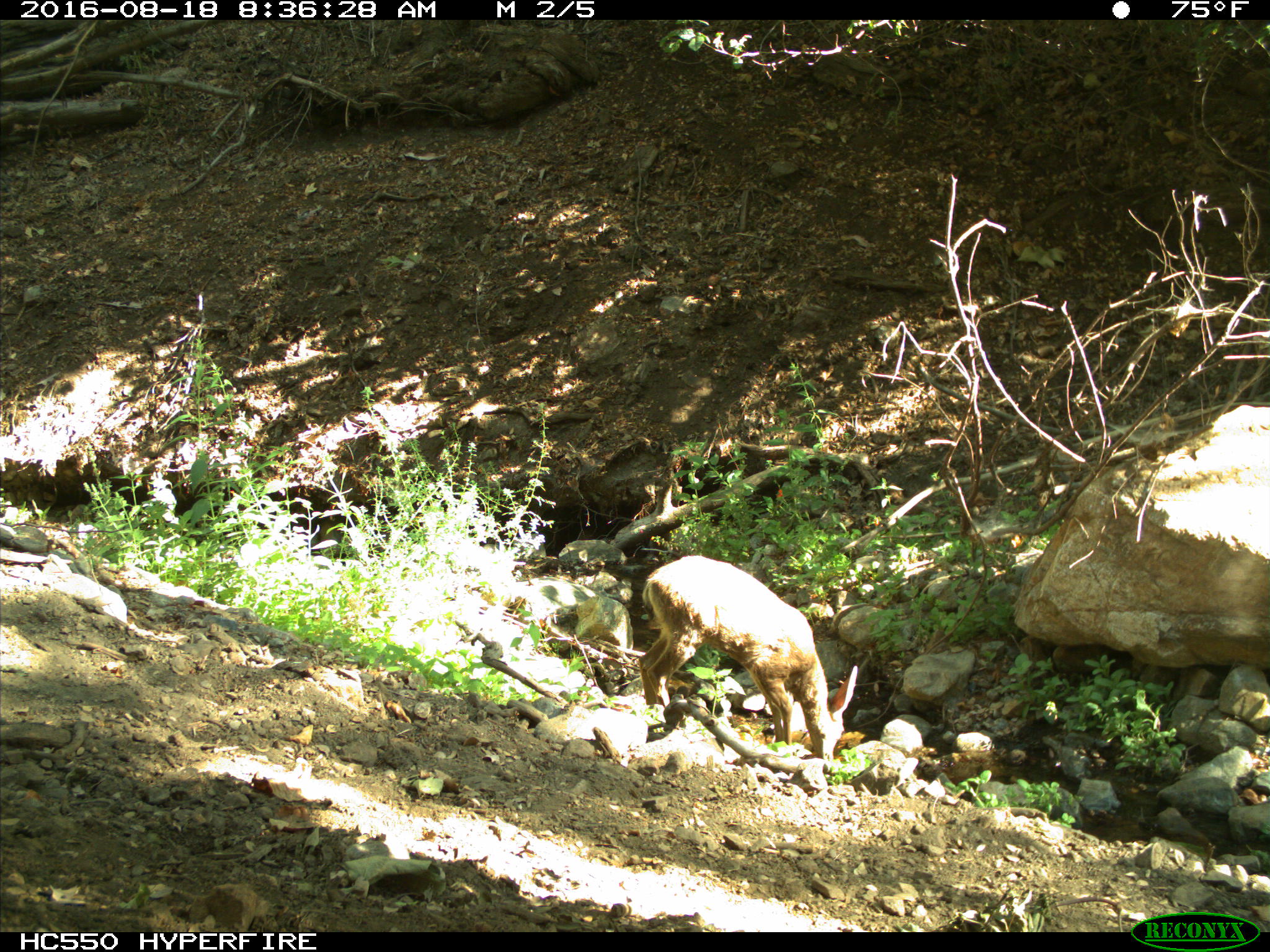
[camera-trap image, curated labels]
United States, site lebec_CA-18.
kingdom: Animalia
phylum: Chordata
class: Mammalia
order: Artiodactyla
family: Cervidae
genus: Odocoileus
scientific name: Odocoileus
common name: deer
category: unidentified deer